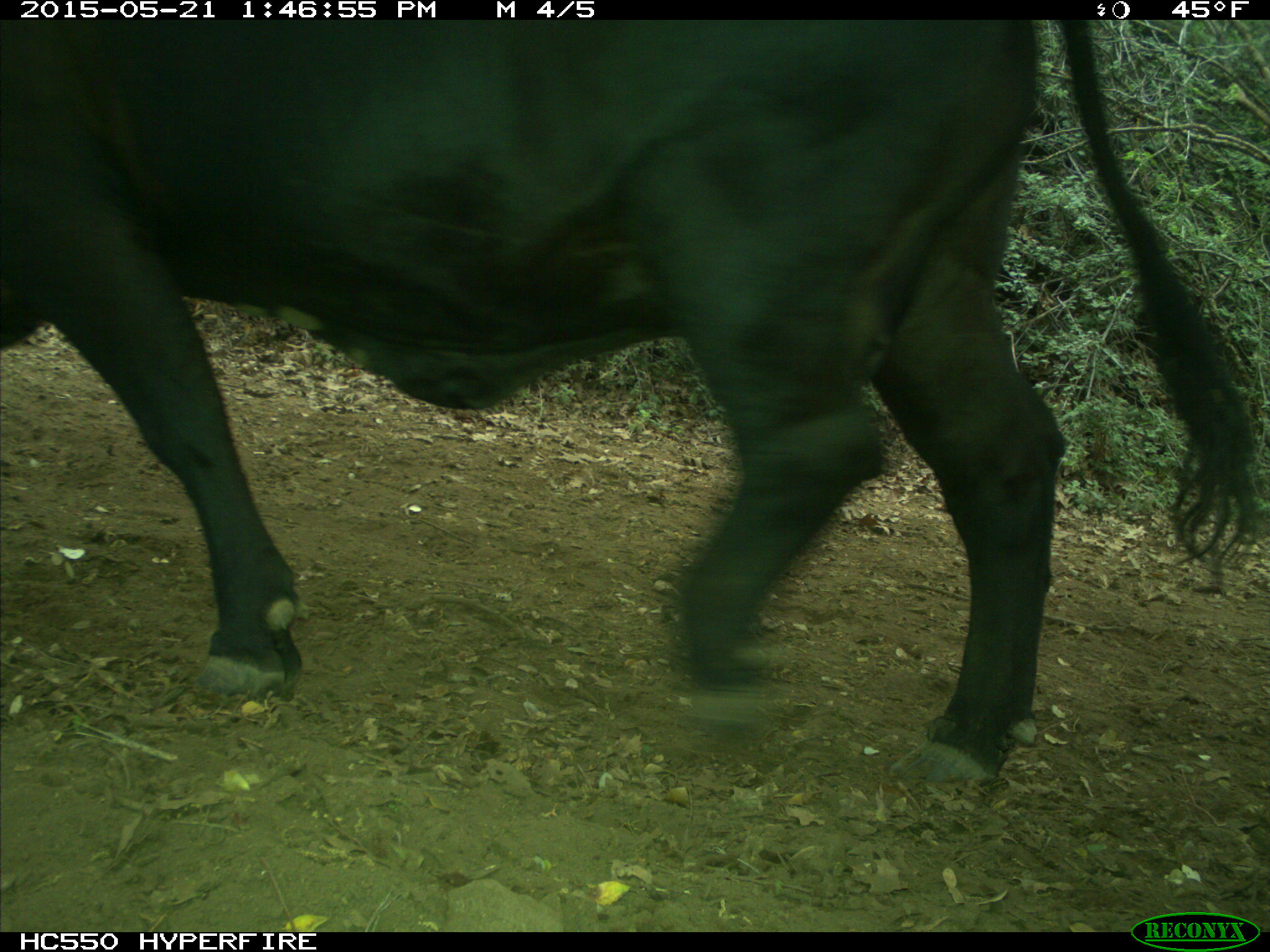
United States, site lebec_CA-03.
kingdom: Animalia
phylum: Chordata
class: Mammalia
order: Artiodactyla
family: Bovidae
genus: Bos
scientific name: Bos taurus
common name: domestic cow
Bos taurus (domestic cow).